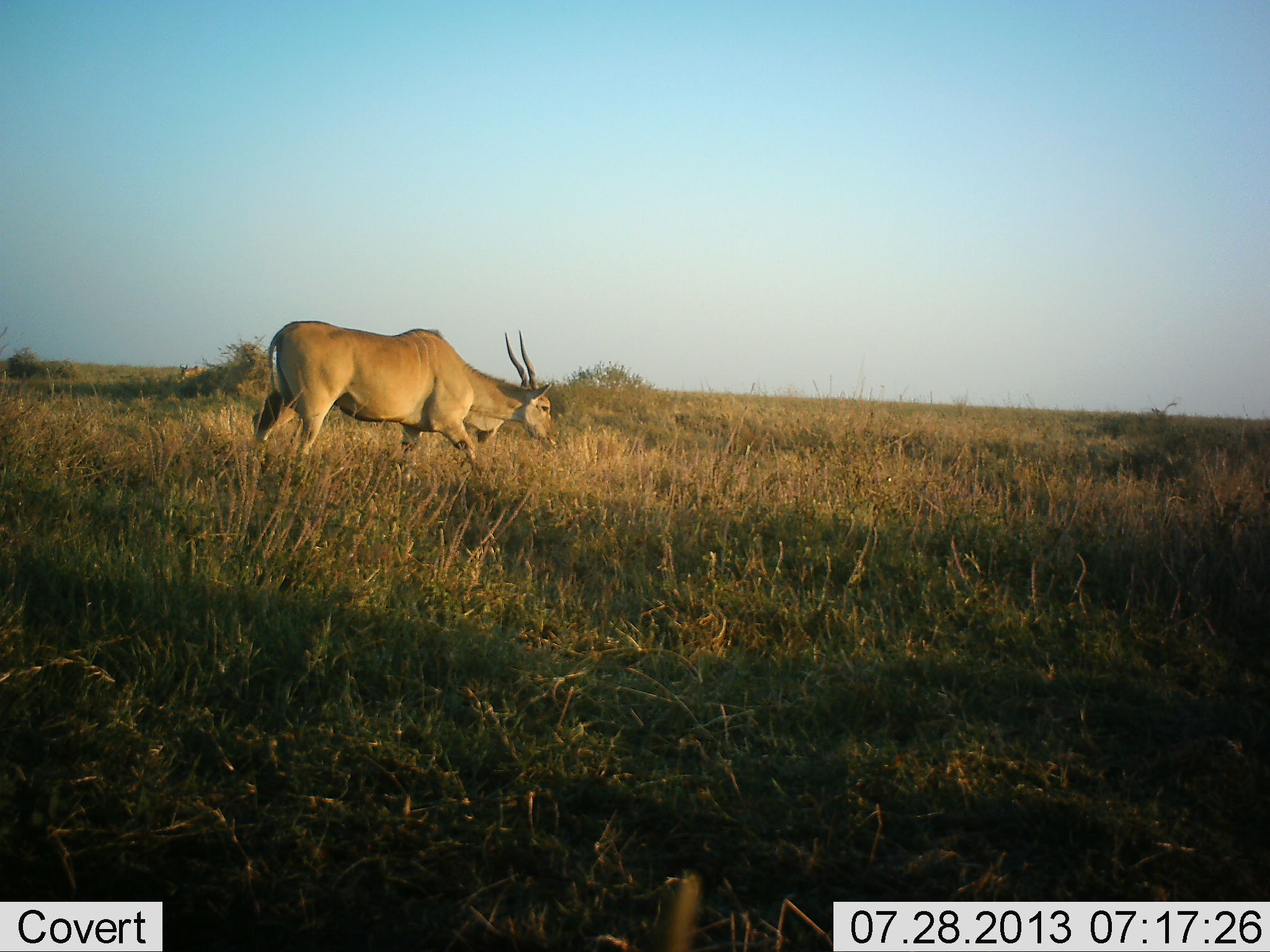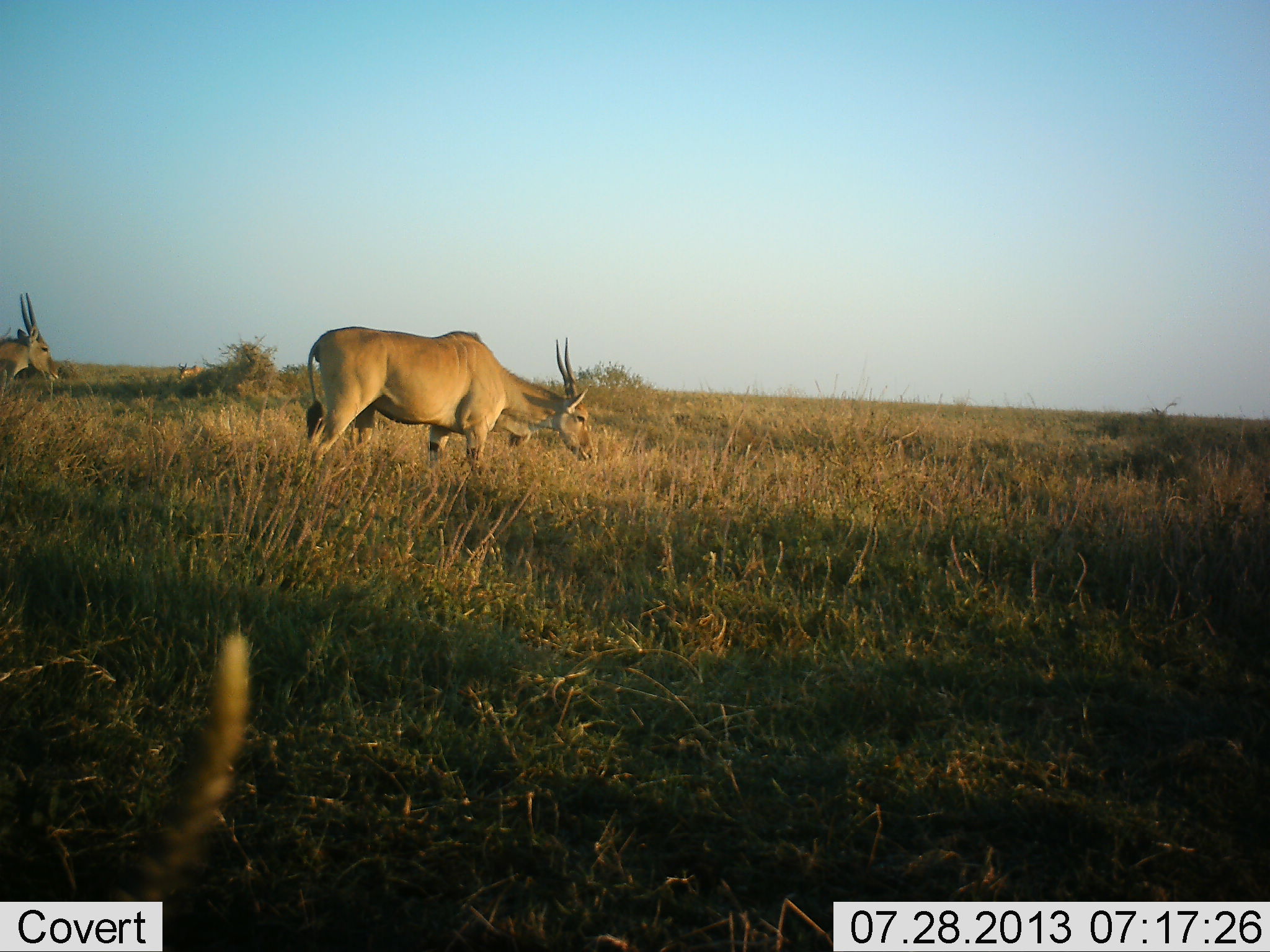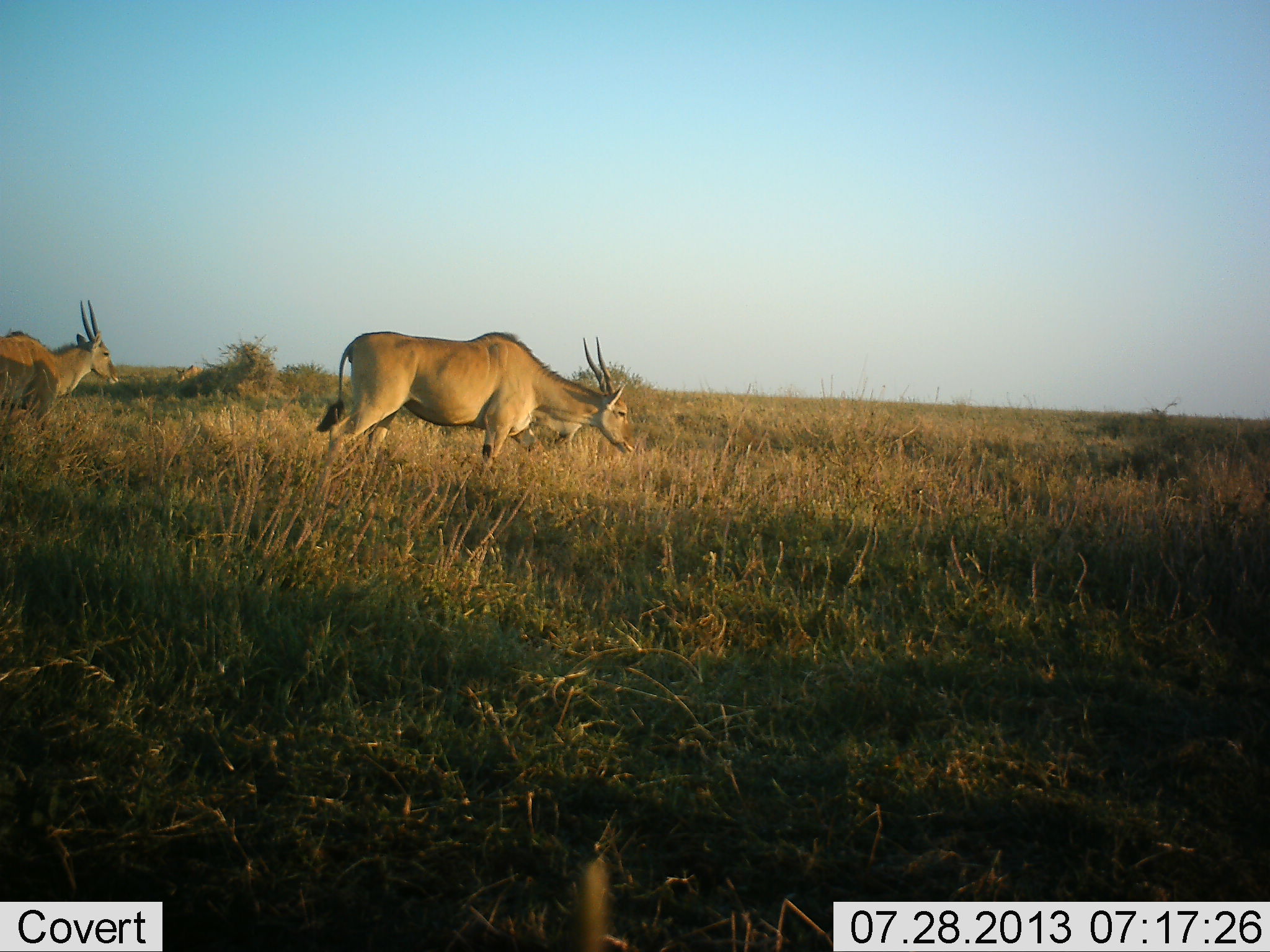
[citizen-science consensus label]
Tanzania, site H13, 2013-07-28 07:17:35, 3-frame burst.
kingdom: Animalia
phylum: Chordata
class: Mammalia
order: Artiodactyla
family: Bovidae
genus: Tragelaphus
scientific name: Tragelaphus oryx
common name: eland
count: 2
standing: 20%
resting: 0%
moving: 73%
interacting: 0%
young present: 0%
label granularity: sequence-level